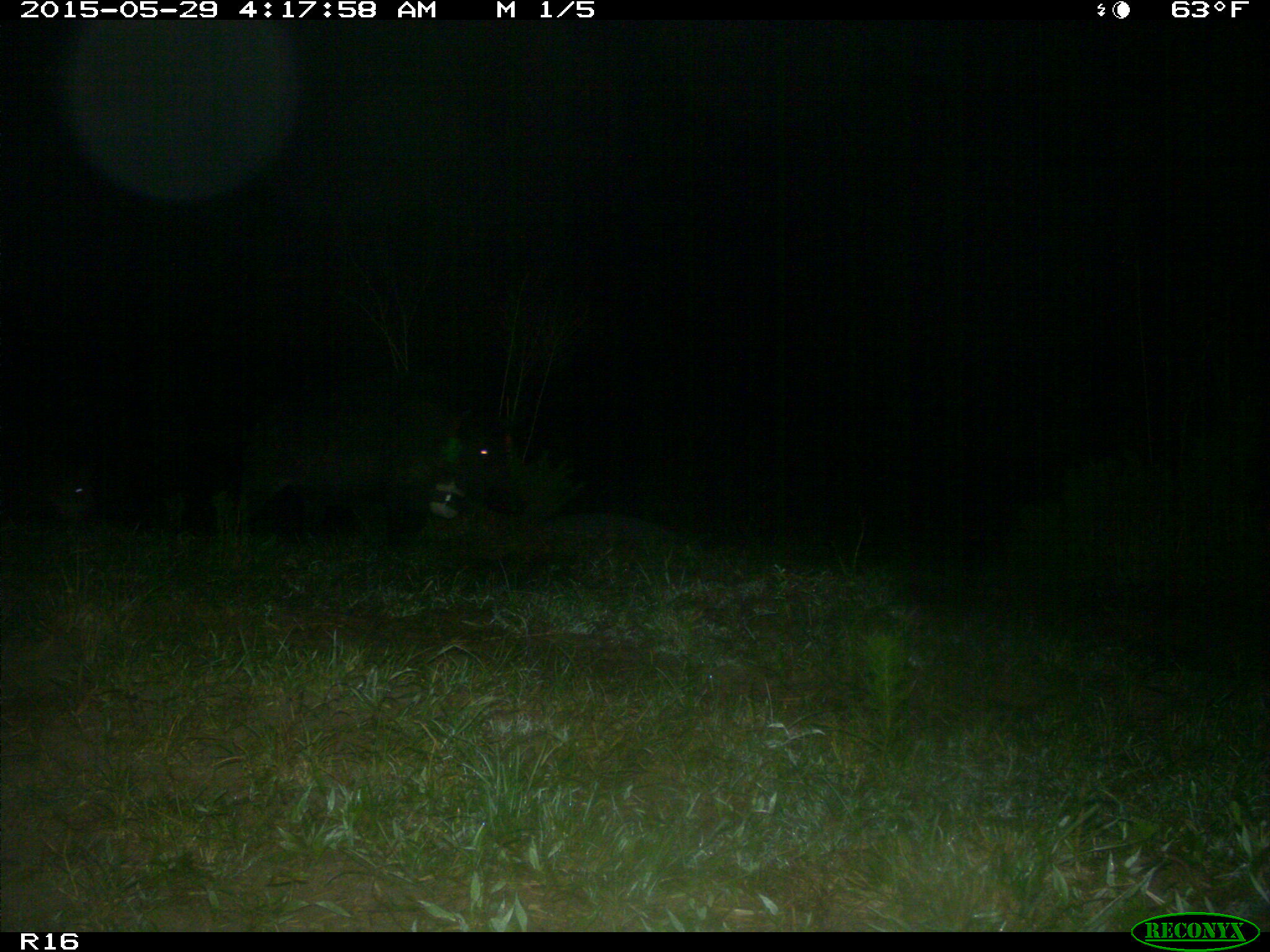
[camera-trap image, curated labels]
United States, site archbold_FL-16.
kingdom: Animalia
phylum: Chordata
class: Mammalia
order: Artiodactyla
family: Suidae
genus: Sus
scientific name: Sus scrofa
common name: wild boar